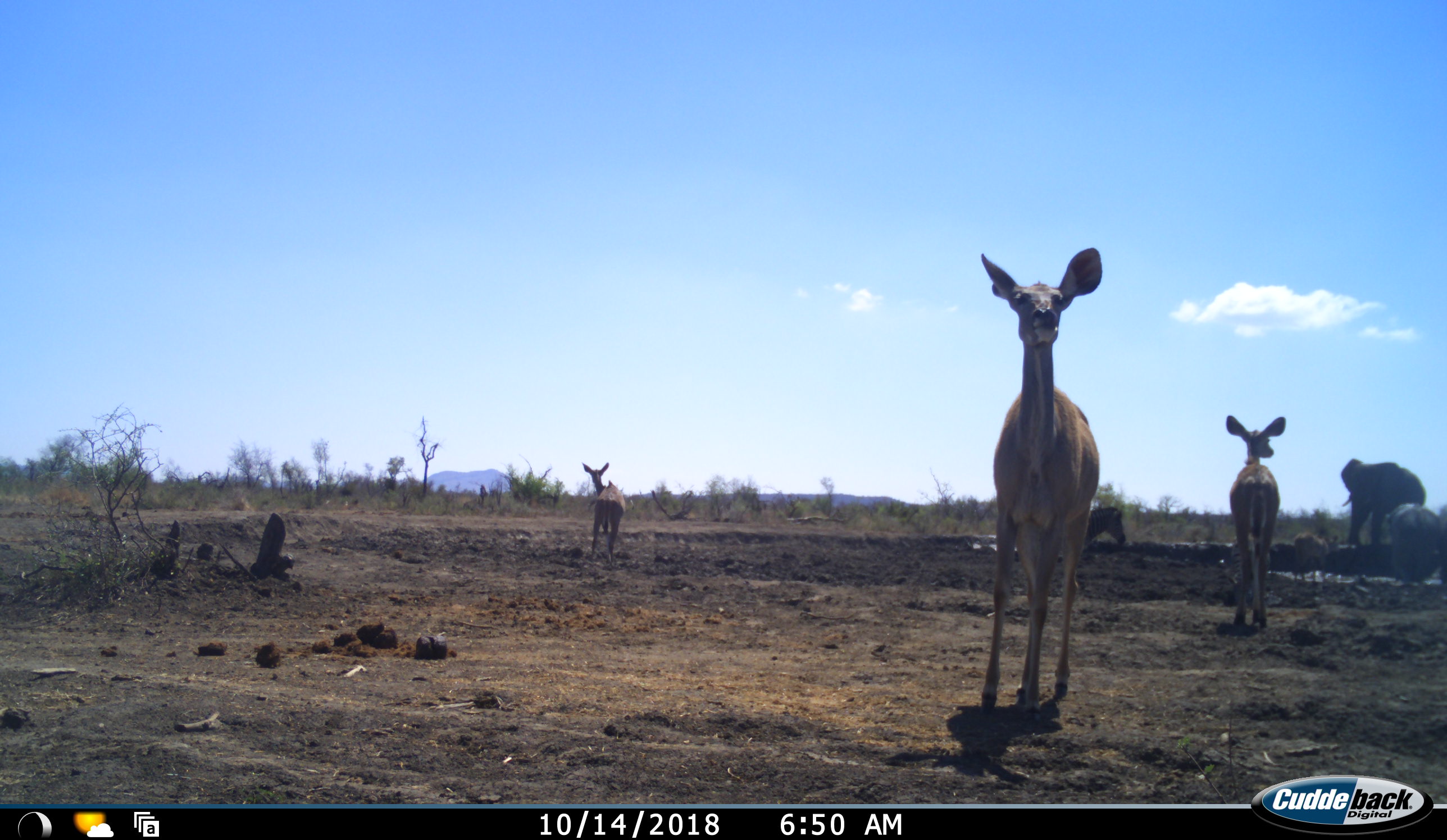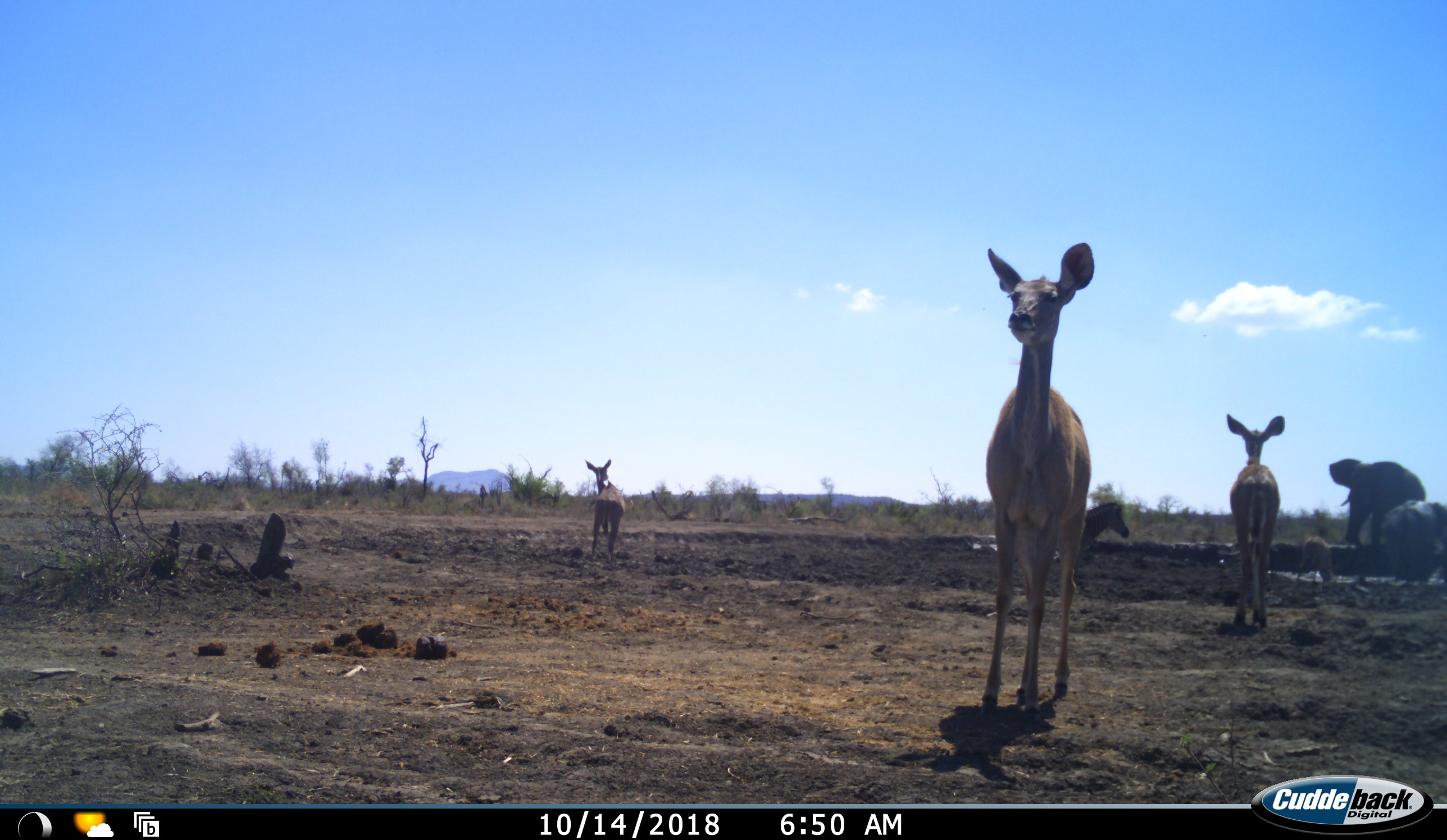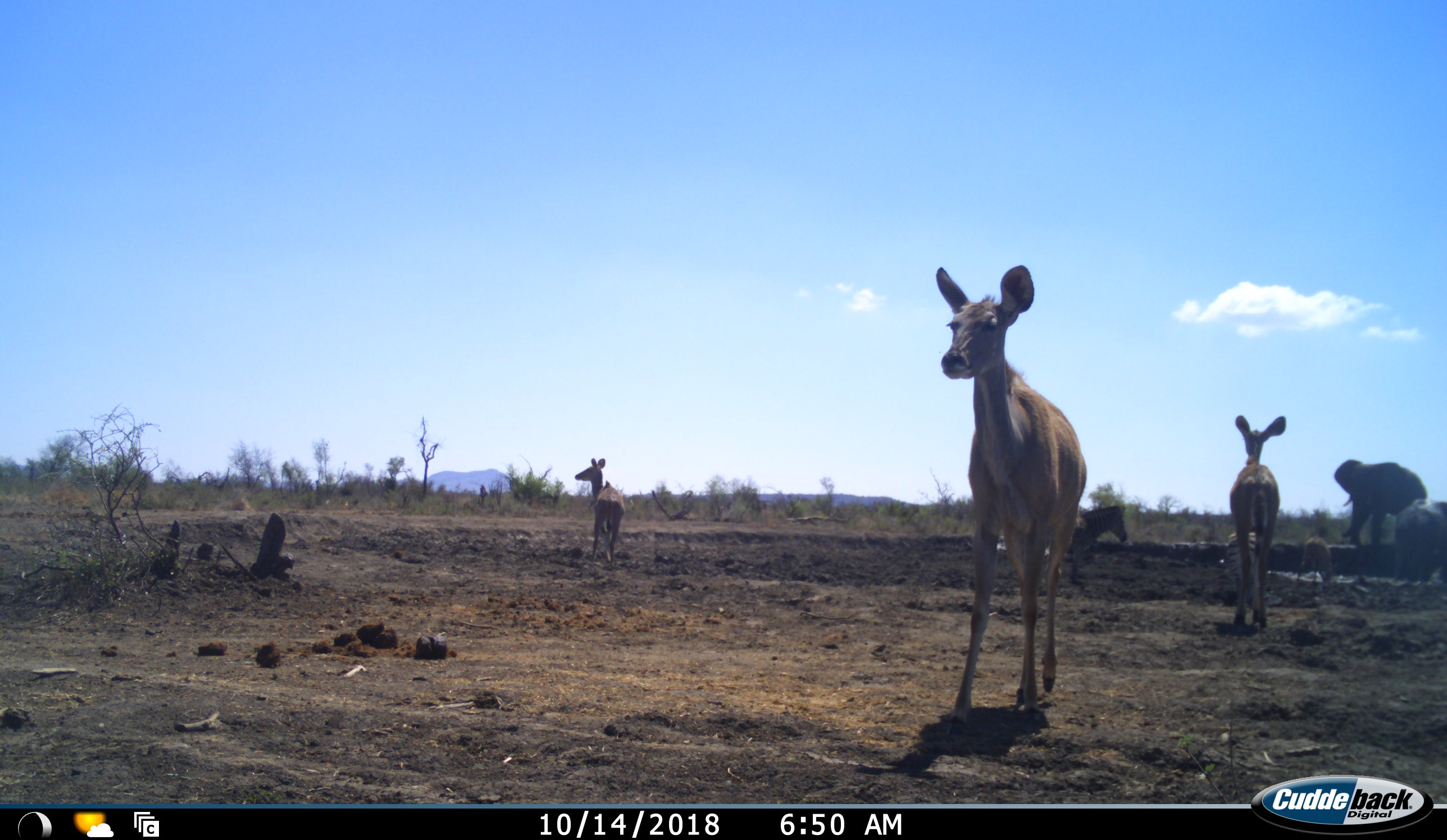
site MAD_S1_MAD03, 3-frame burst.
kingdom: Animalia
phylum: Chordata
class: Mammalia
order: Proboscidea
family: Elephantidae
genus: Loxodonta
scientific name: Loxodonta africana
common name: african bush elephant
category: elephant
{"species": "elephant (african bush elephant) (Loxodonta africana)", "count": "2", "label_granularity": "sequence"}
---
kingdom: Animalia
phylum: Chordata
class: Mammalia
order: Artiodactyla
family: Bovidae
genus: Aepyceros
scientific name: Aepyceros melampus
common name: impala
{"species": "impala (Aepyceros melampus)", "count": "4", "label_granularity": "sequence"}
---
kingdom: Animalia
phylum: Chordata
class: Mammalia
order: Perissodactyla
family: Equidae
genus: Equus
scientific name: Equus quagga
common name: plains zebra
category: zebraplains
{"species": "zebraplains (plains zebra) (Equus quagga)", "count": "1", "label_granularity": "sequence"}